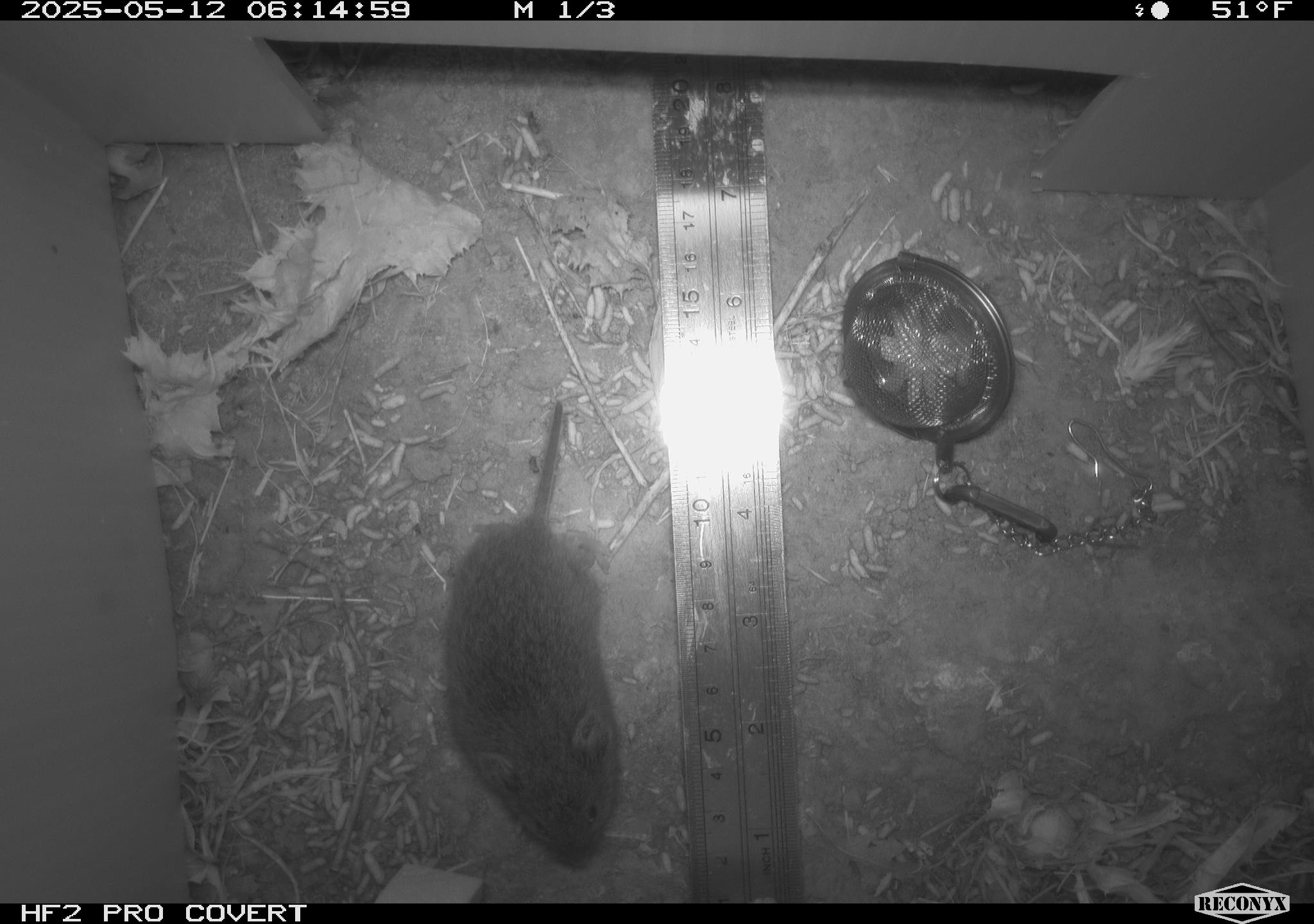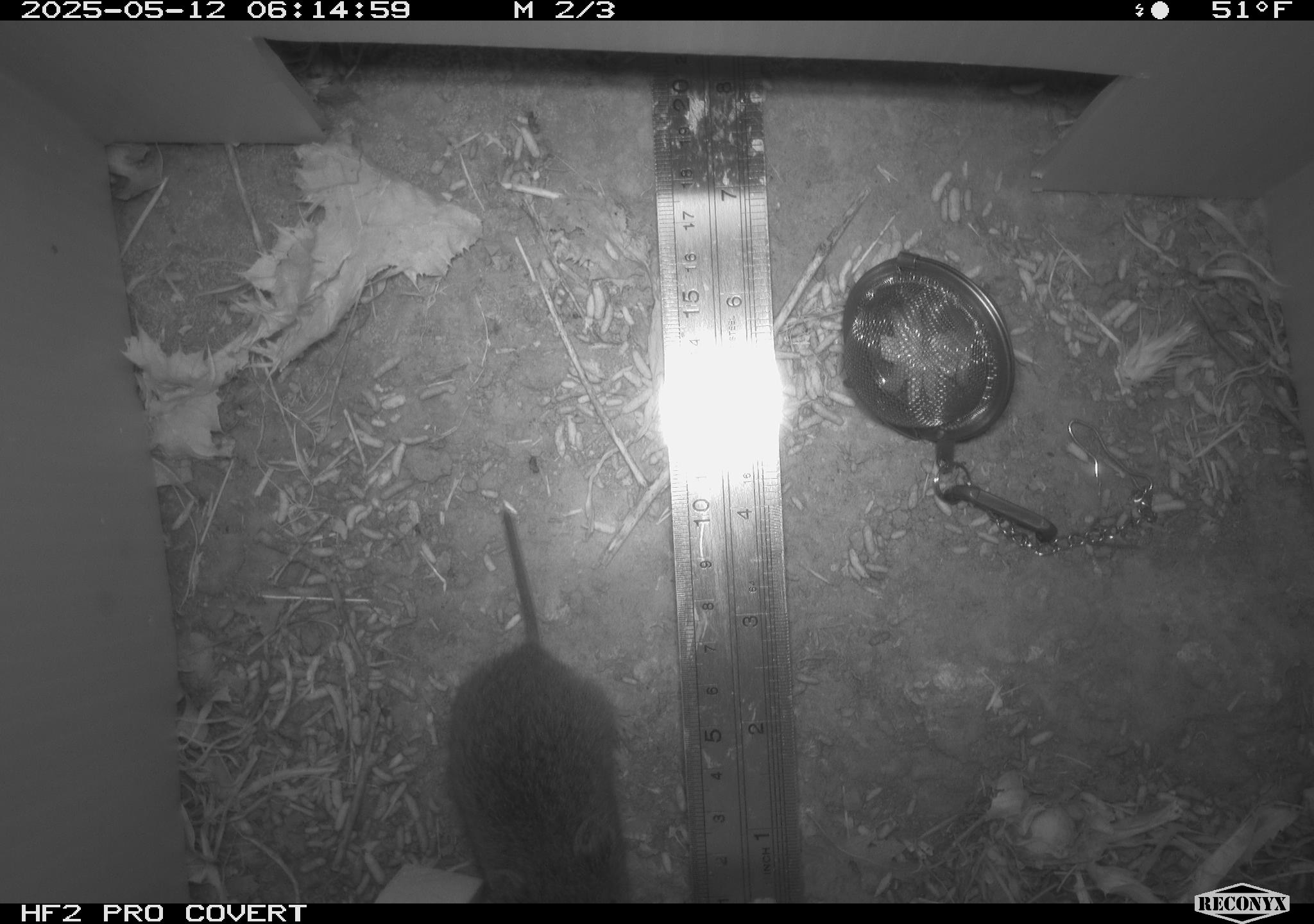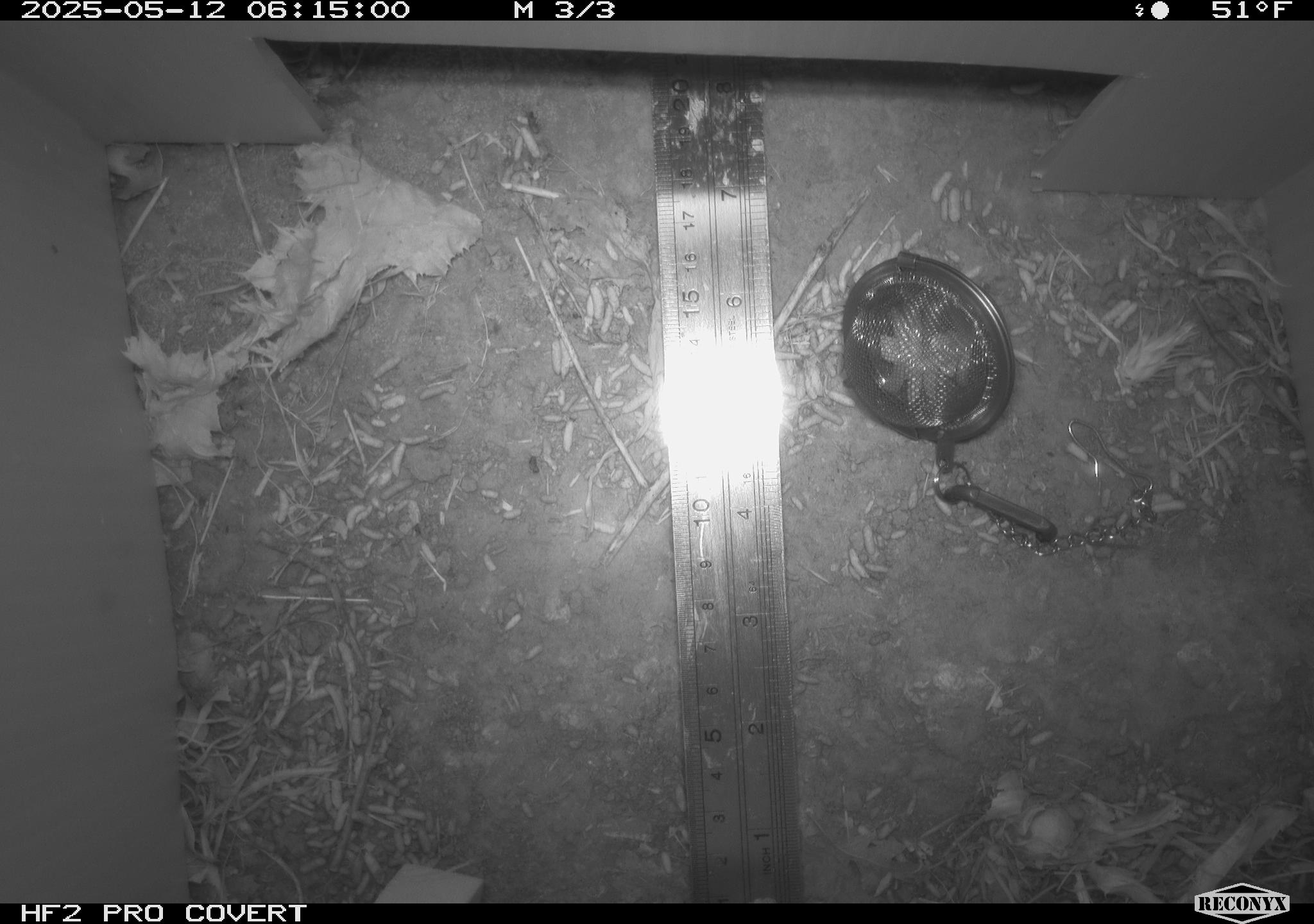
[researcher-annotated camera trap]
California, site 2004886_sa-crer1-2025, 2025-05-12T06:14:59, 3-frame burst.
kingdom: Animalia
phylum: Chordata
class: Mammalia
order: Rodentia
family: Cricetidae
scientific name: Arvicolinae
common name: voles, lemmings, and muskrats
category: arvicolinae subfamily